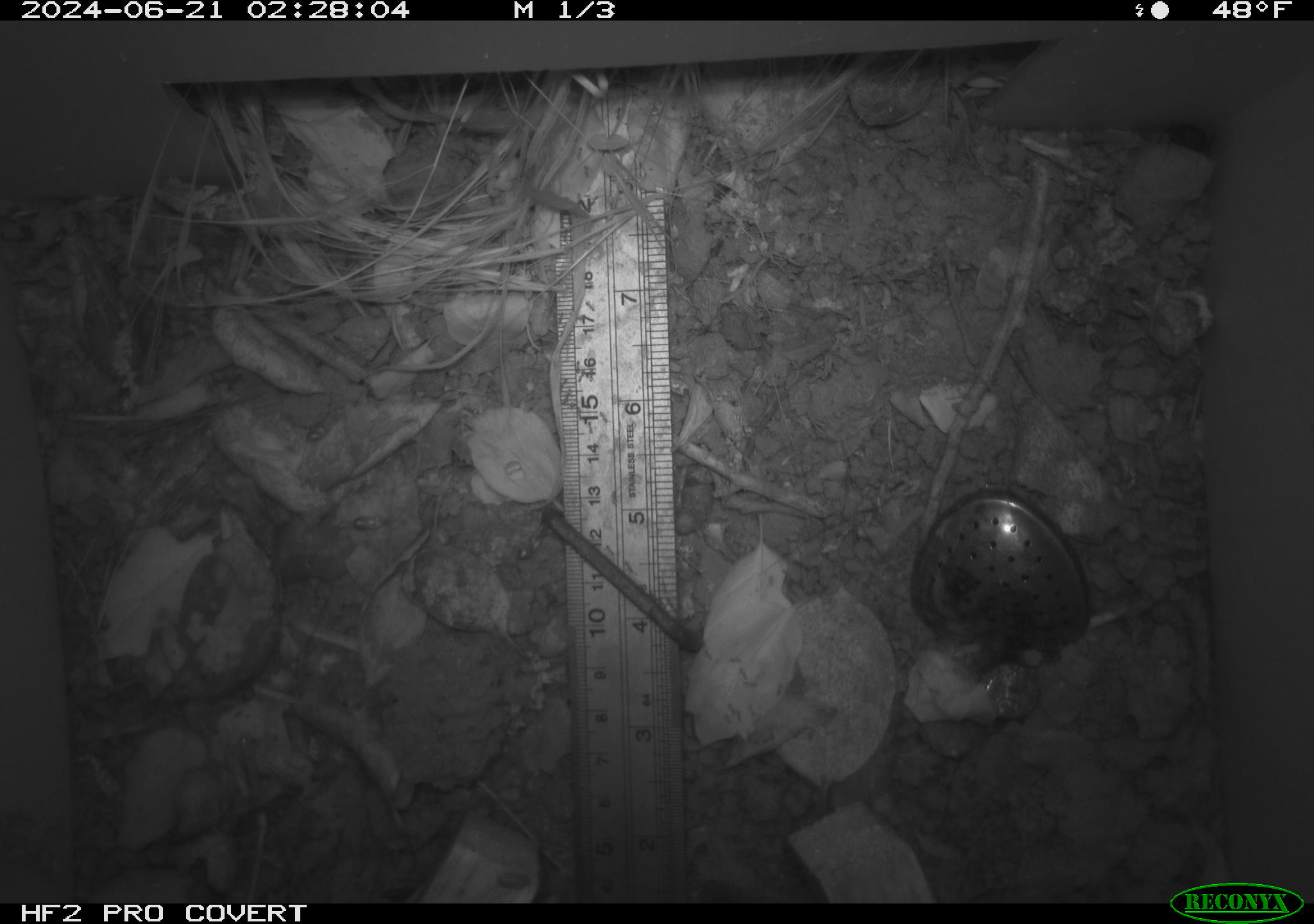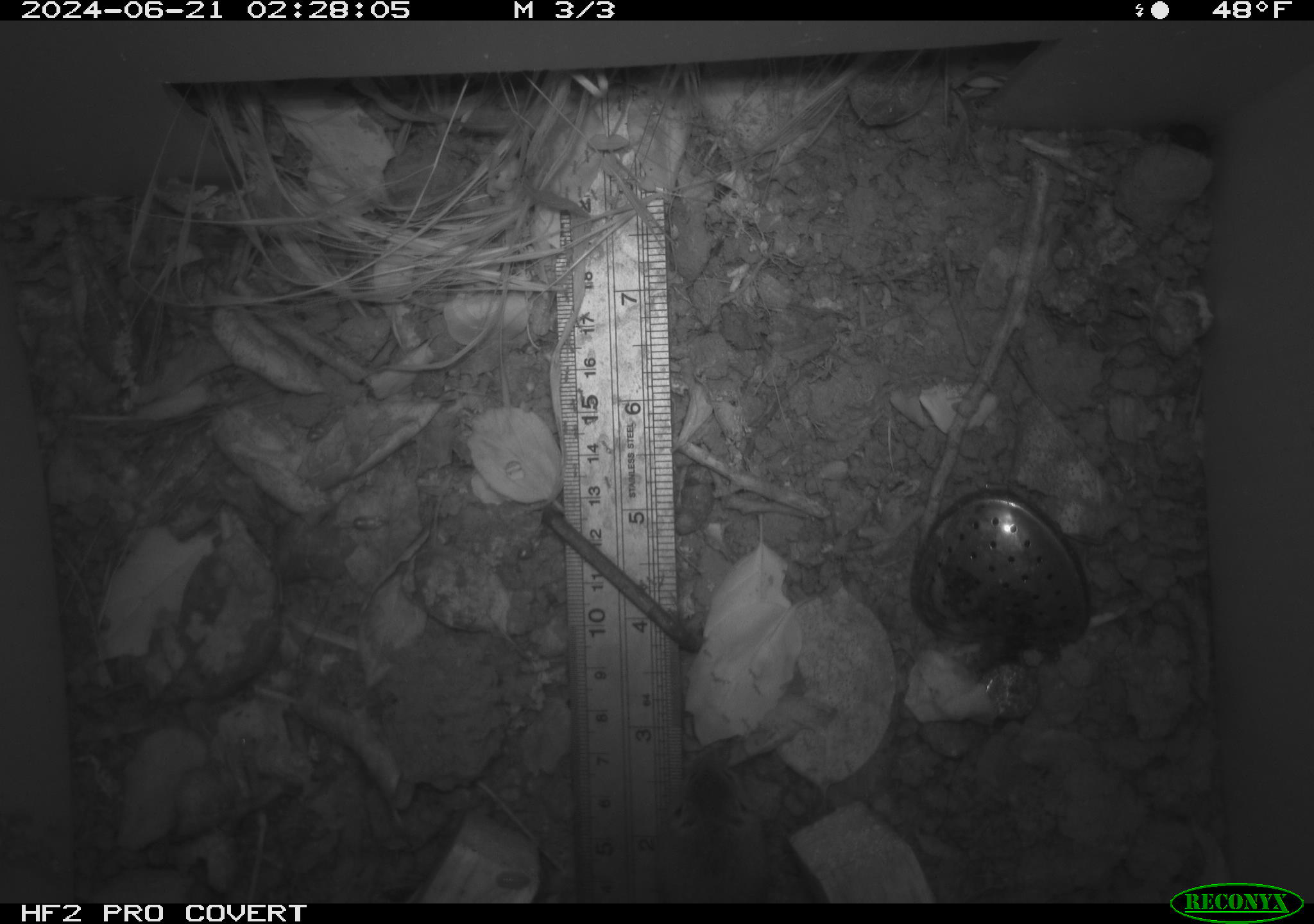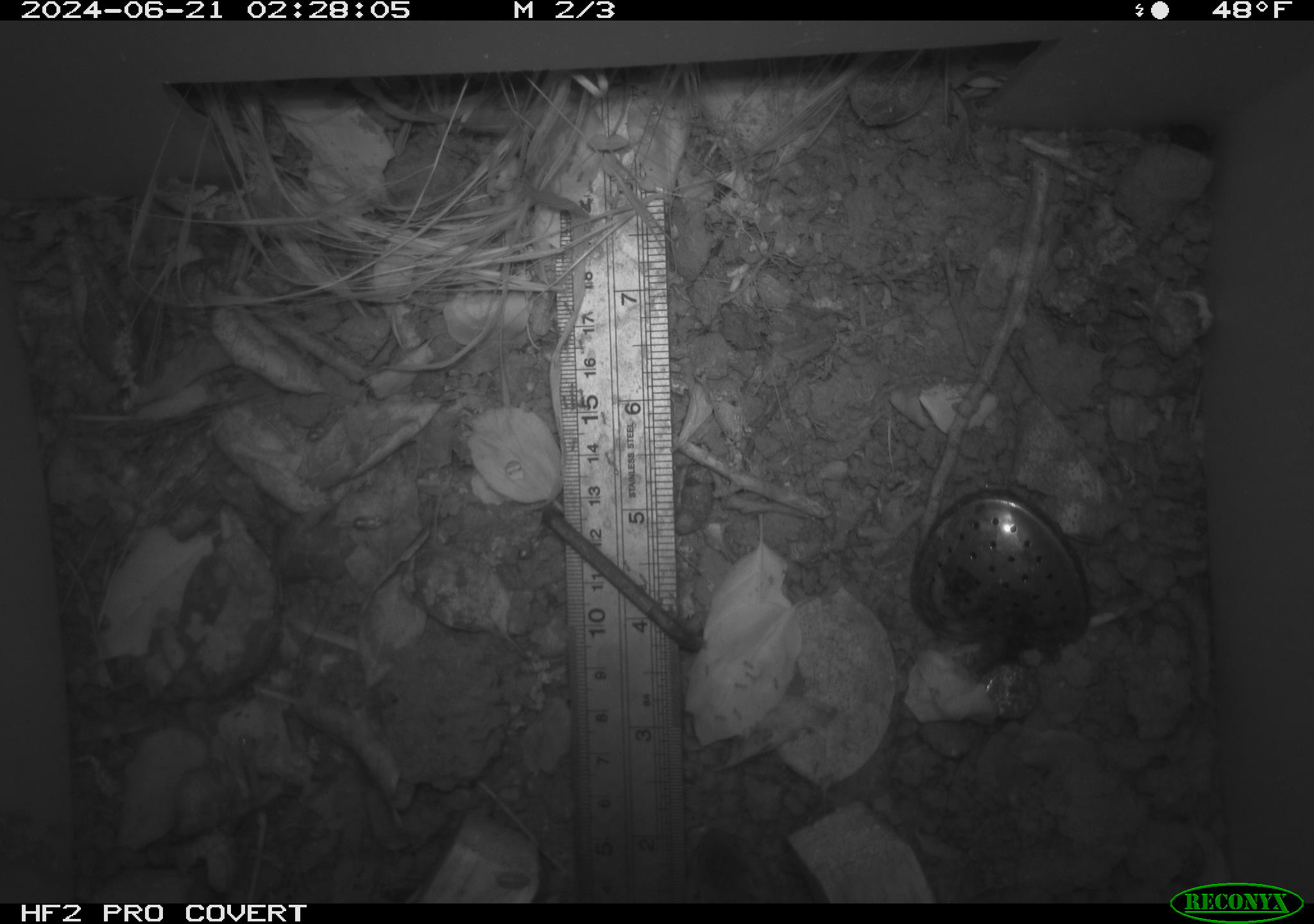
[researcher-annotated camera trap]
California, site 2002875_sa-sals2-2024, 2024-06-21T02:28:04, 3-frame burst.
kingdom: Animalia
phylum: Arthropoda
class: Insecta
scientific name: Insecta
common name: insect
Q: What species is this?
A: Insect (Insecta).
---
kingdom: Animalia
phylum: Chordata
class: Mammalia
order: Rodentia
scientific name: Rodentia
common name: mouse species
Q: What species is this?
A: Mouse species (Rodentia).